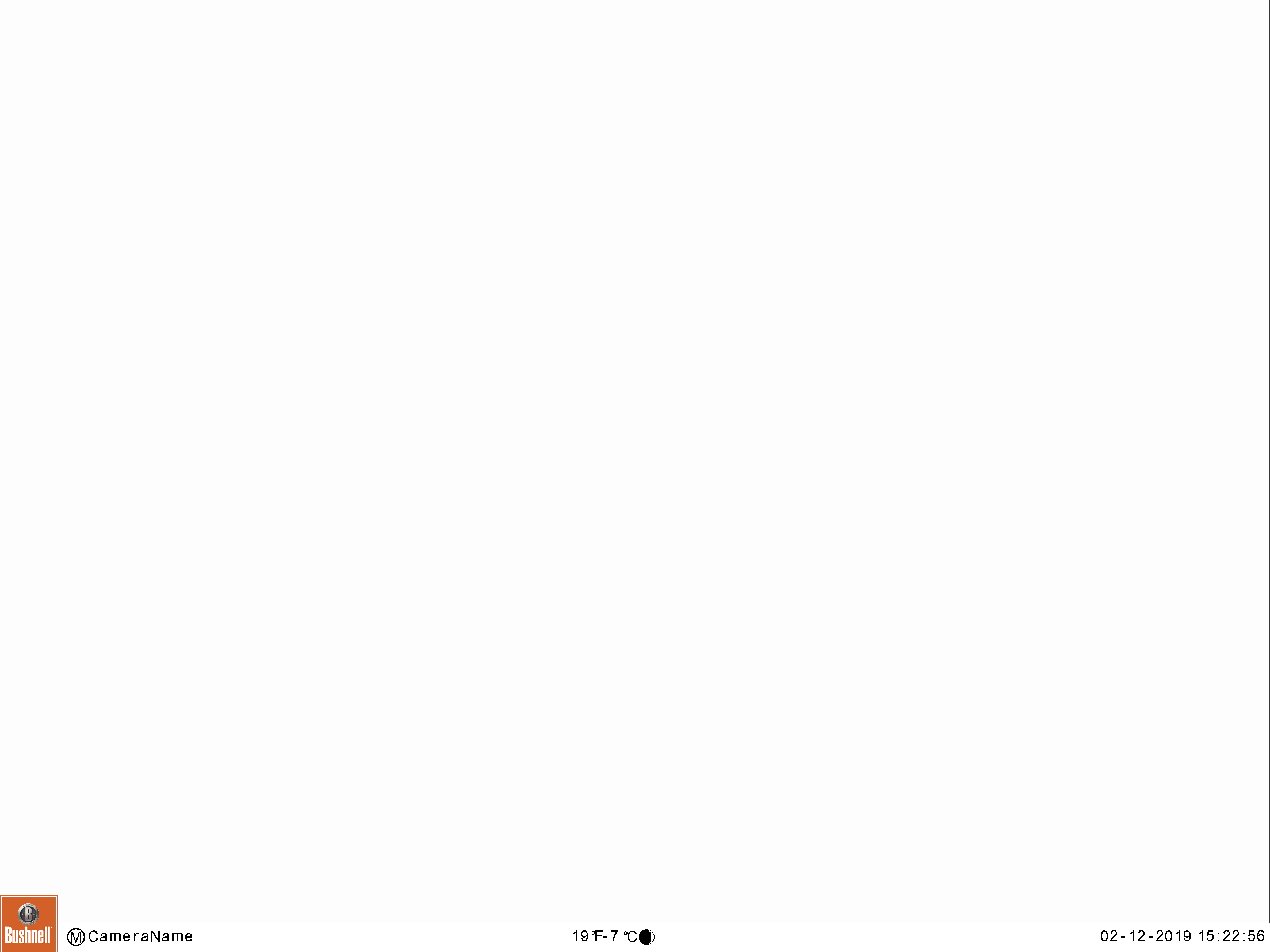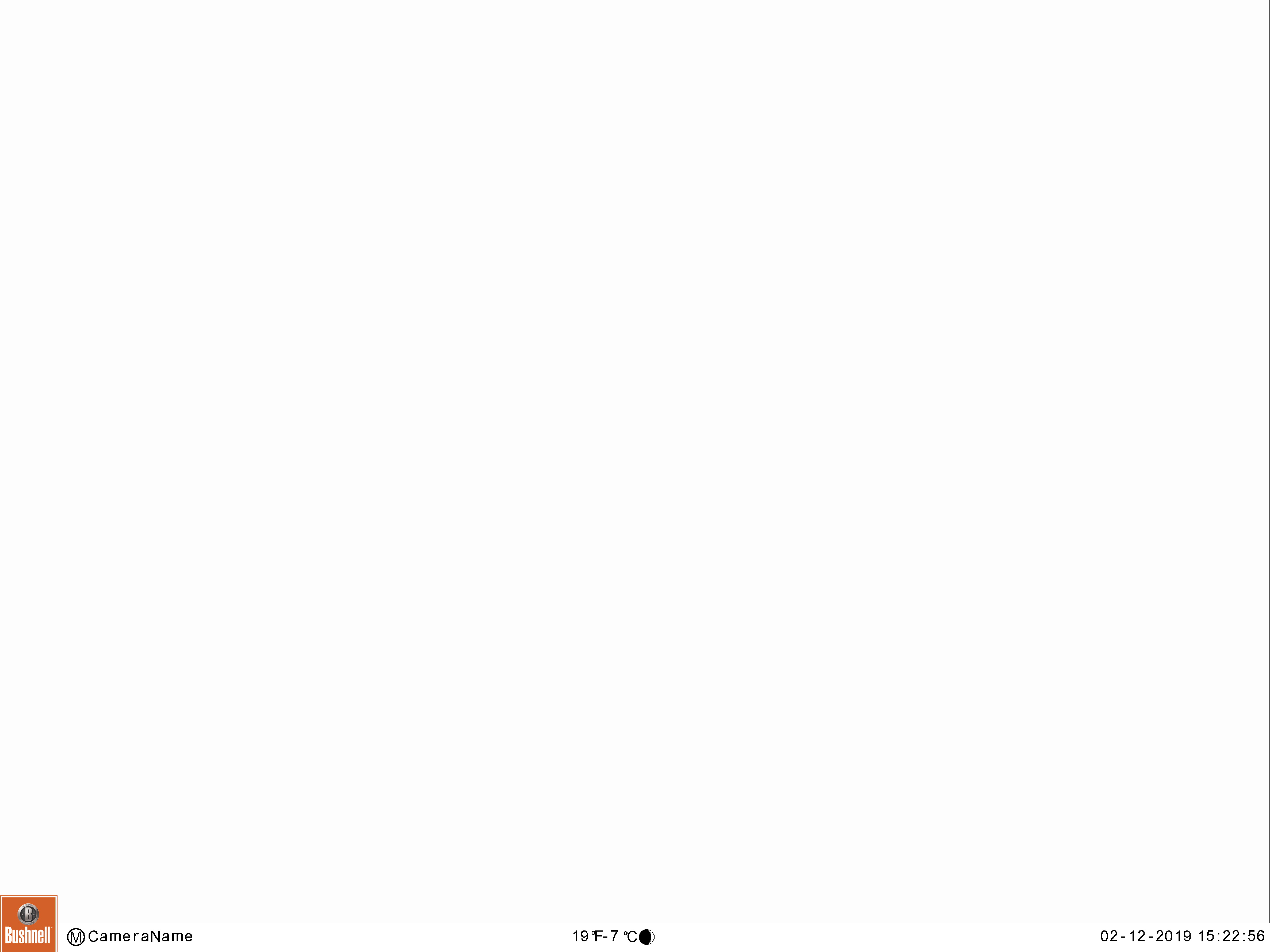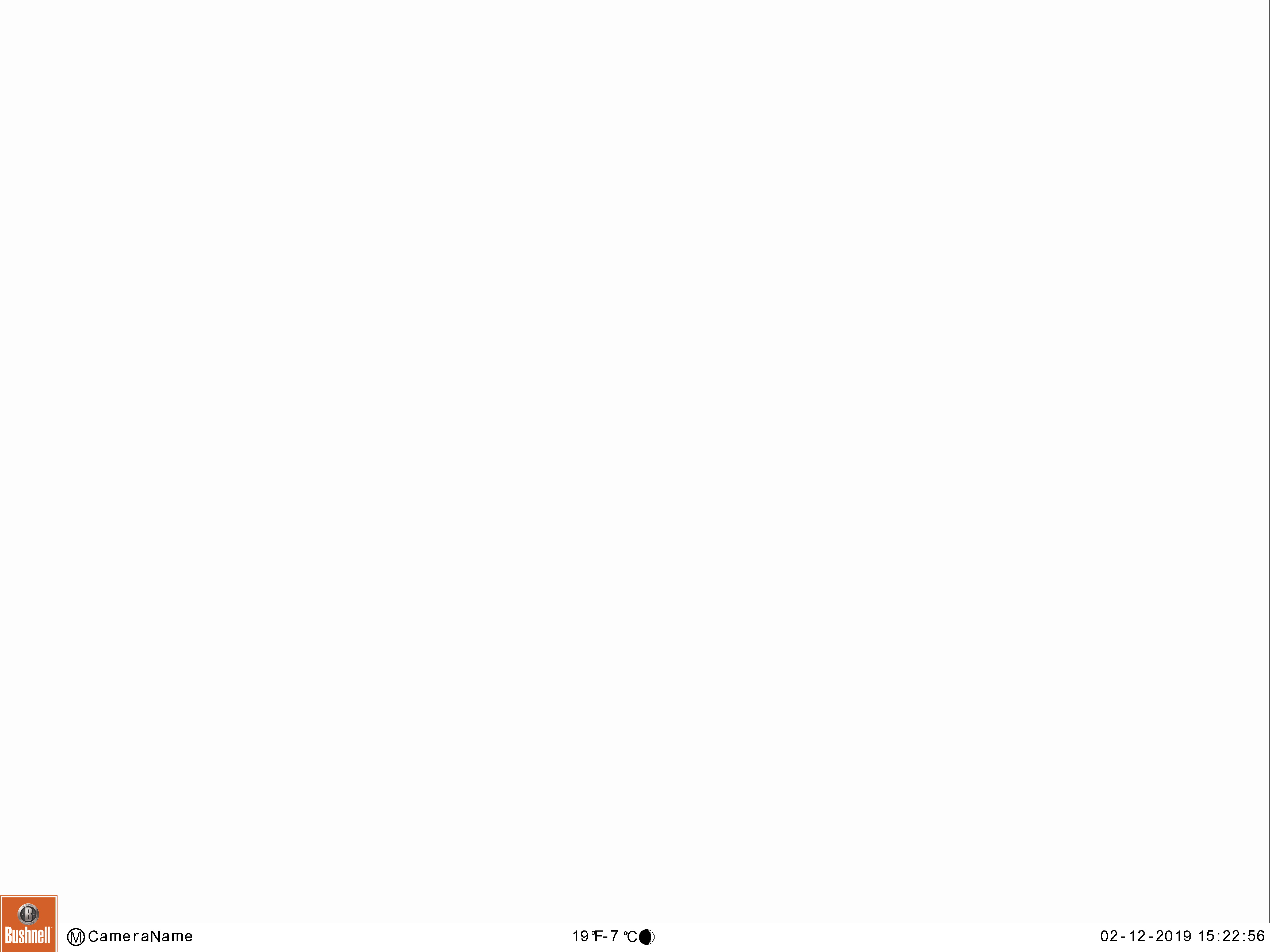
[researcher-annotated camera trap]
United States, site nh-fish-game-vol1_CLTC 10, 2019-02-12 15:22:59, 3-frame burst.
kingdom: Animalia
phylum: Chordata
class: Mammalia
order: Artiodactyla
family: Cervidae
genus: Alces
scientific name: Alces alces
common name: moose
Moose (Alces alces).